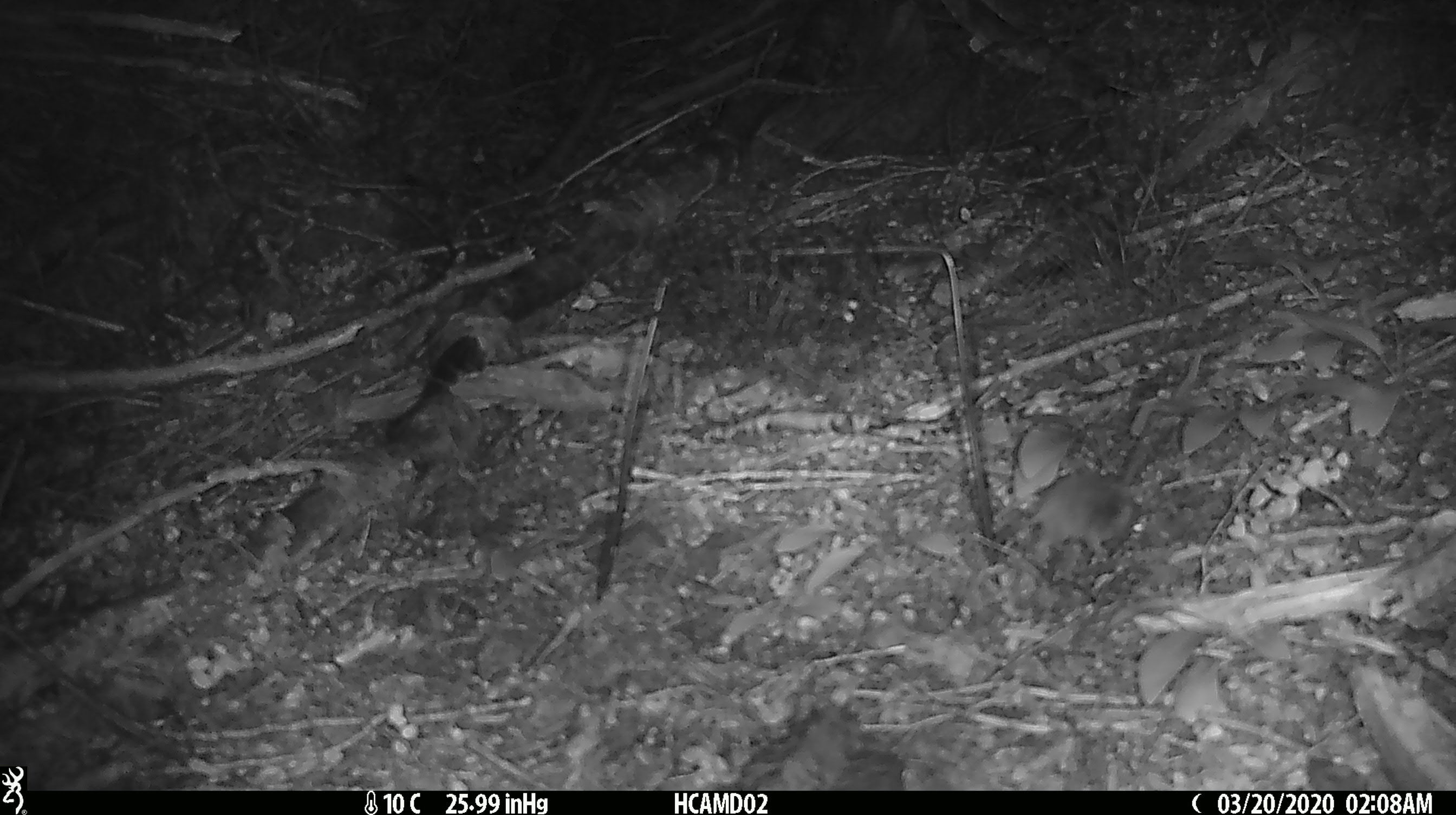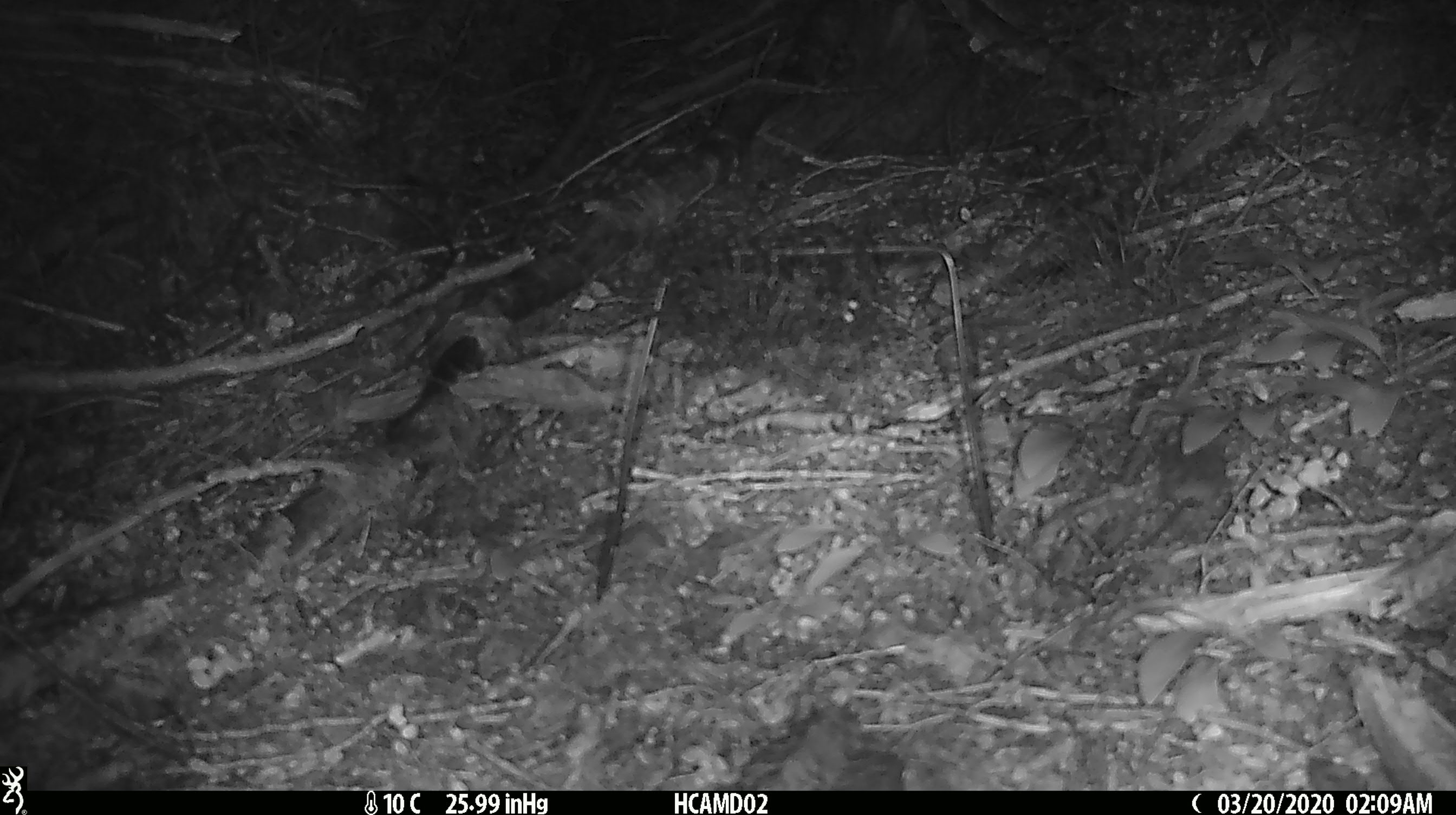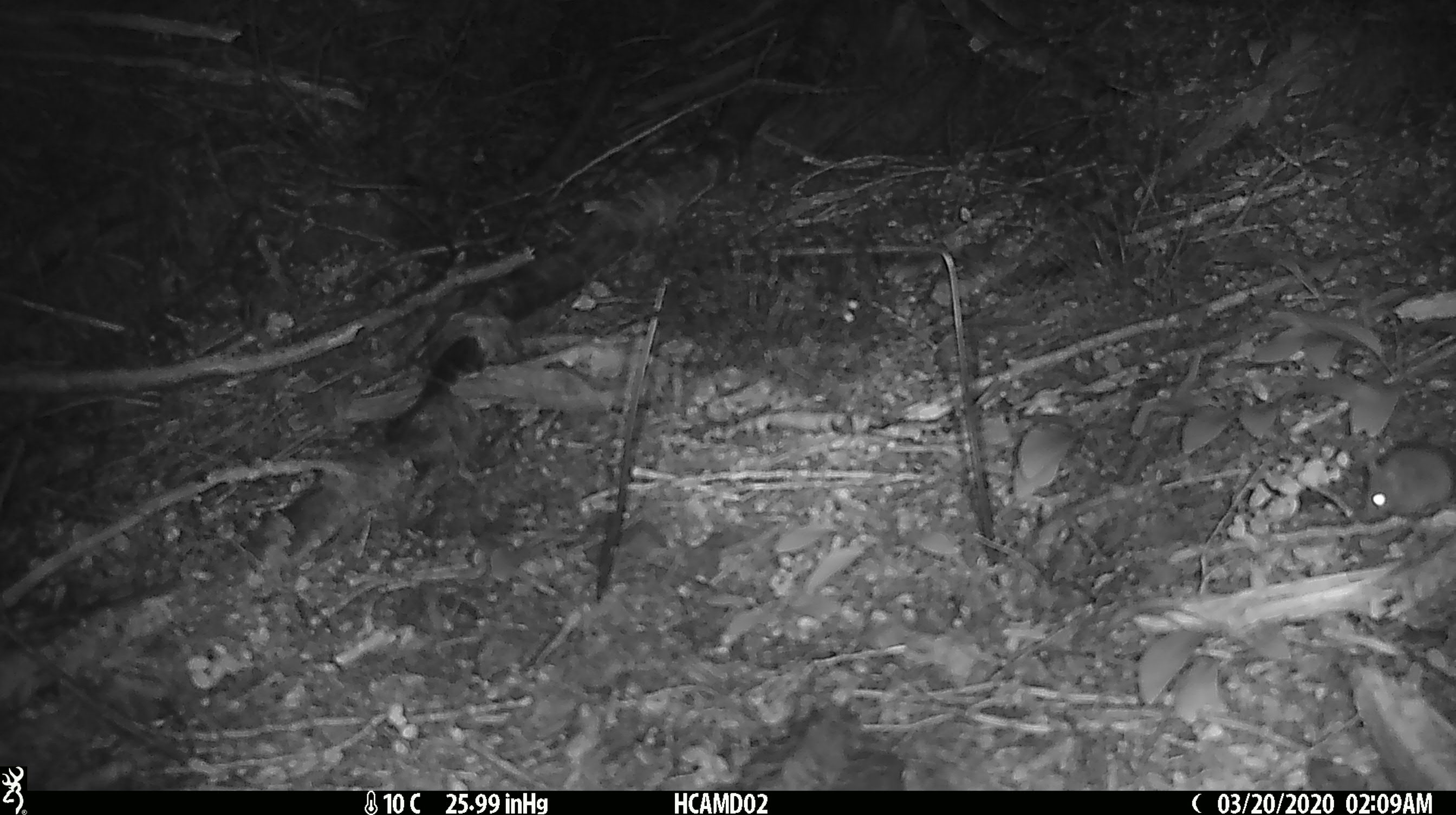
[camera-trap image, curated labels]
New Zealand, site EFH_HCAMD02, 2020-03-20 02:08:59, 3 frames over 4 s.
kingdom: Animalia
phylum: Chordata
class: Mammalia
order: Rodentia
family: Muridae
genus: Mus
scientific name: Mus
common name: mouse